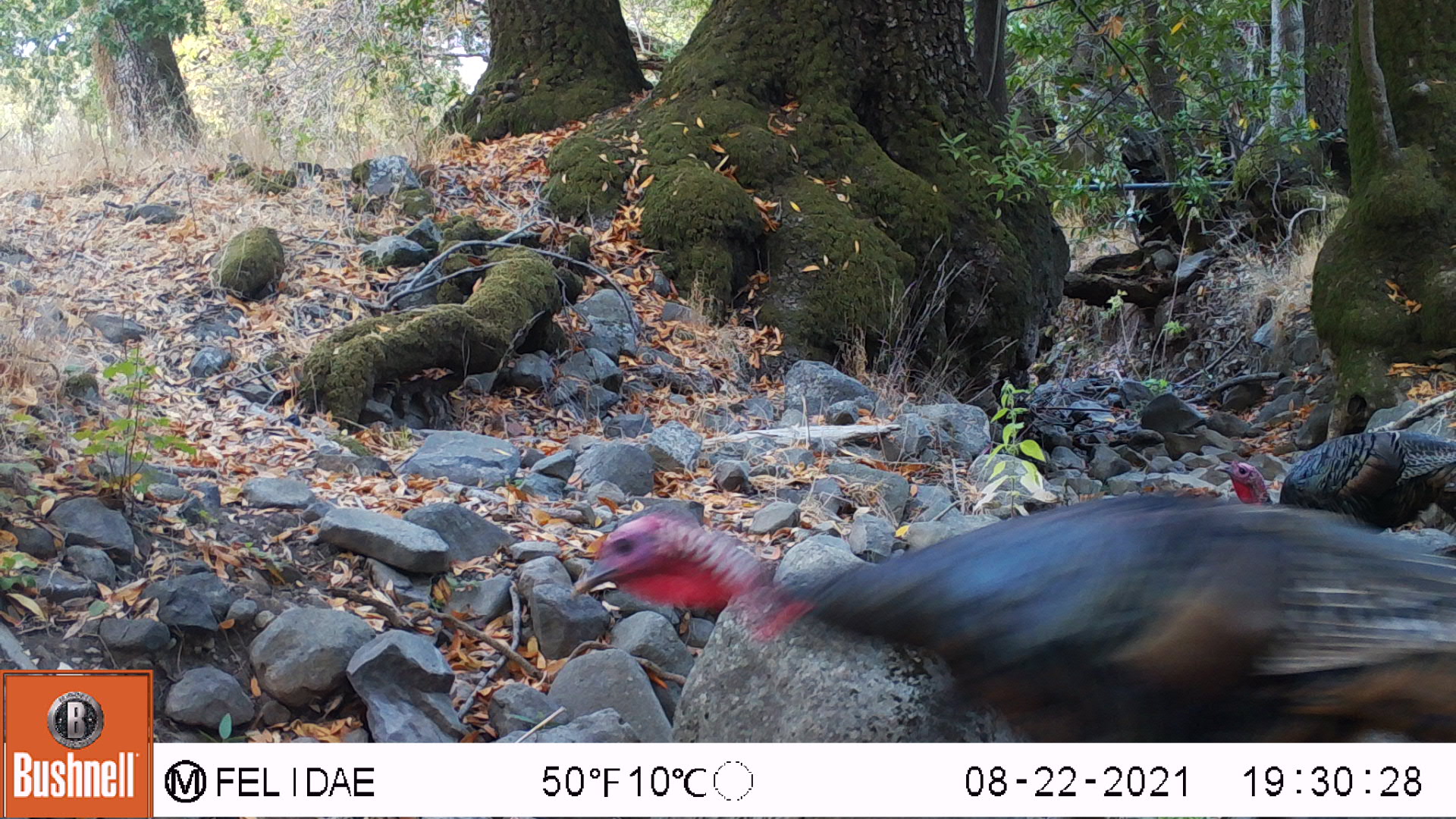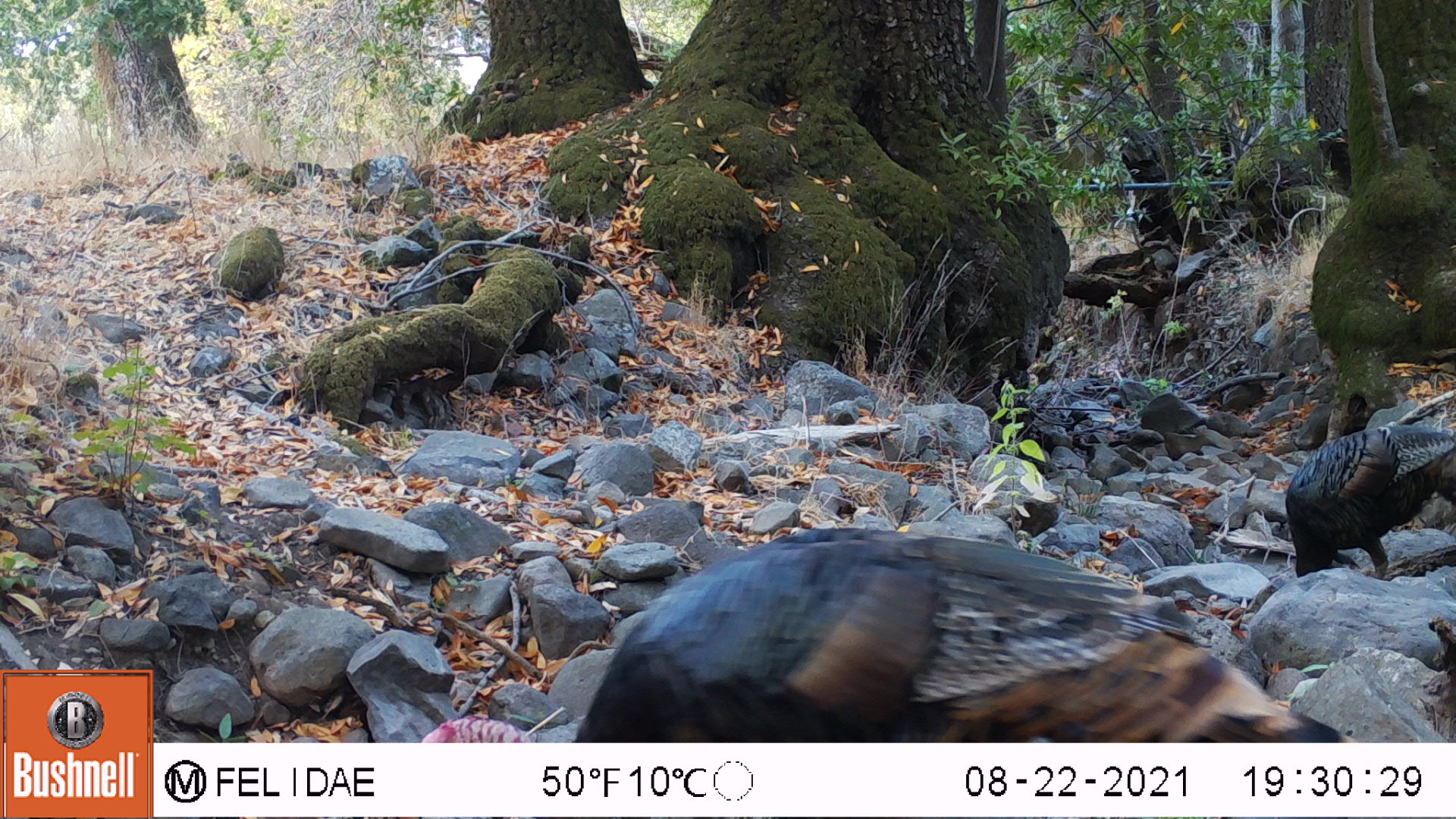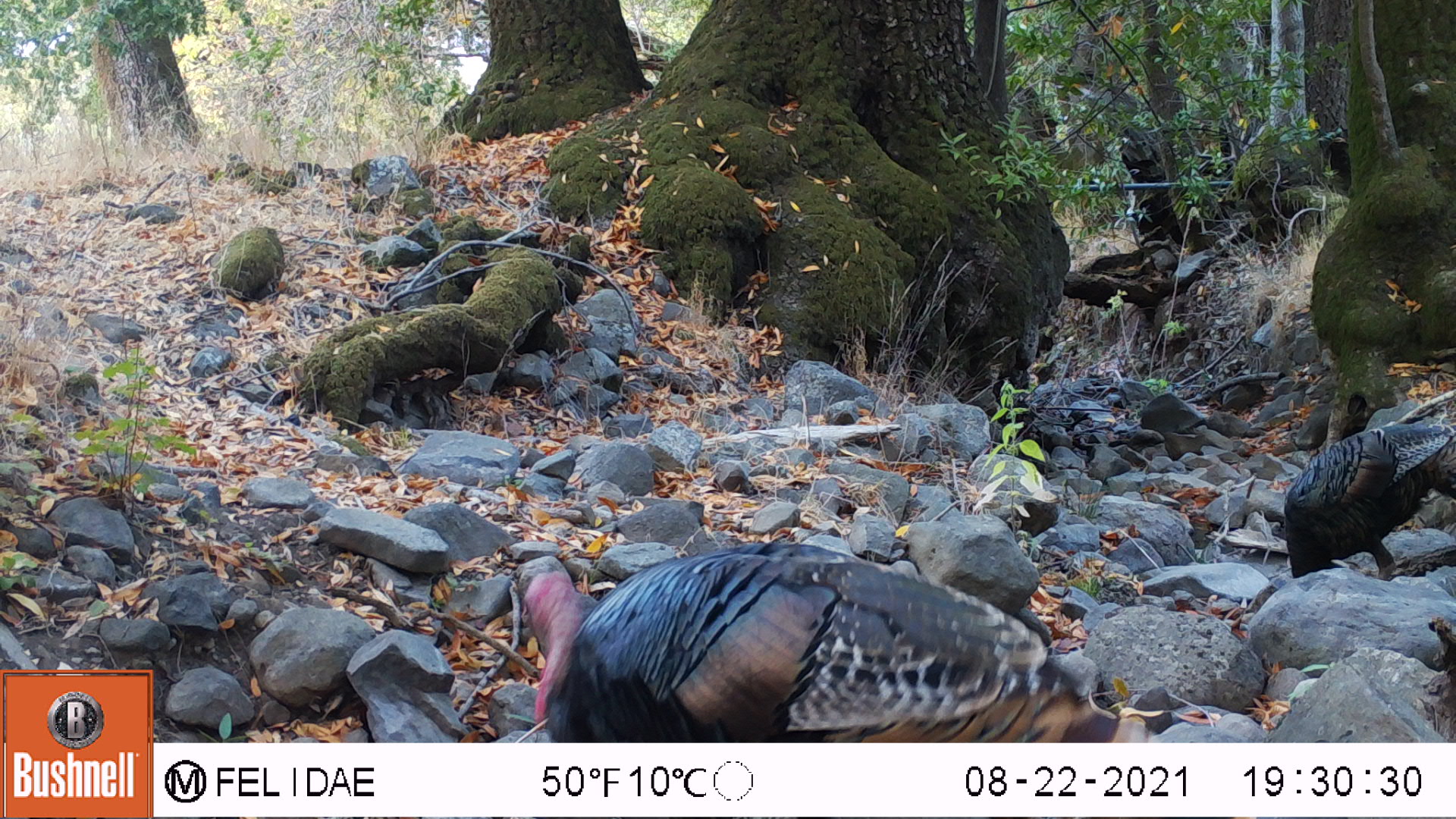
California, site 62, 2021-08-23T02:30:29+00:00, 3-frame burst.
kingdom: Animalia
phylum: Chordata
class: Aves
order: Galliformes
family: Phasianidae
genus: Meleagris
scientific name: Meleagris gallopavo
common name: turkey